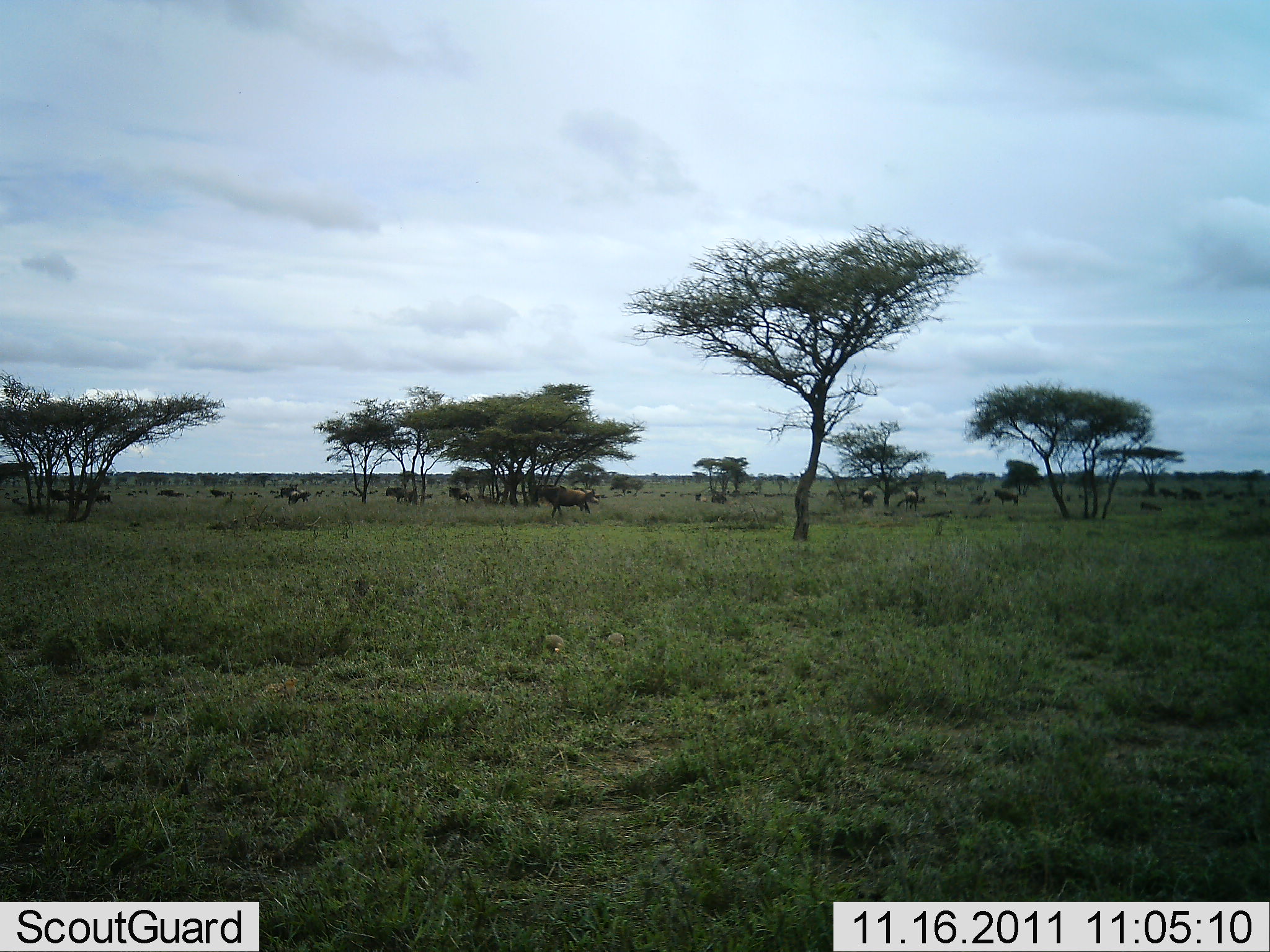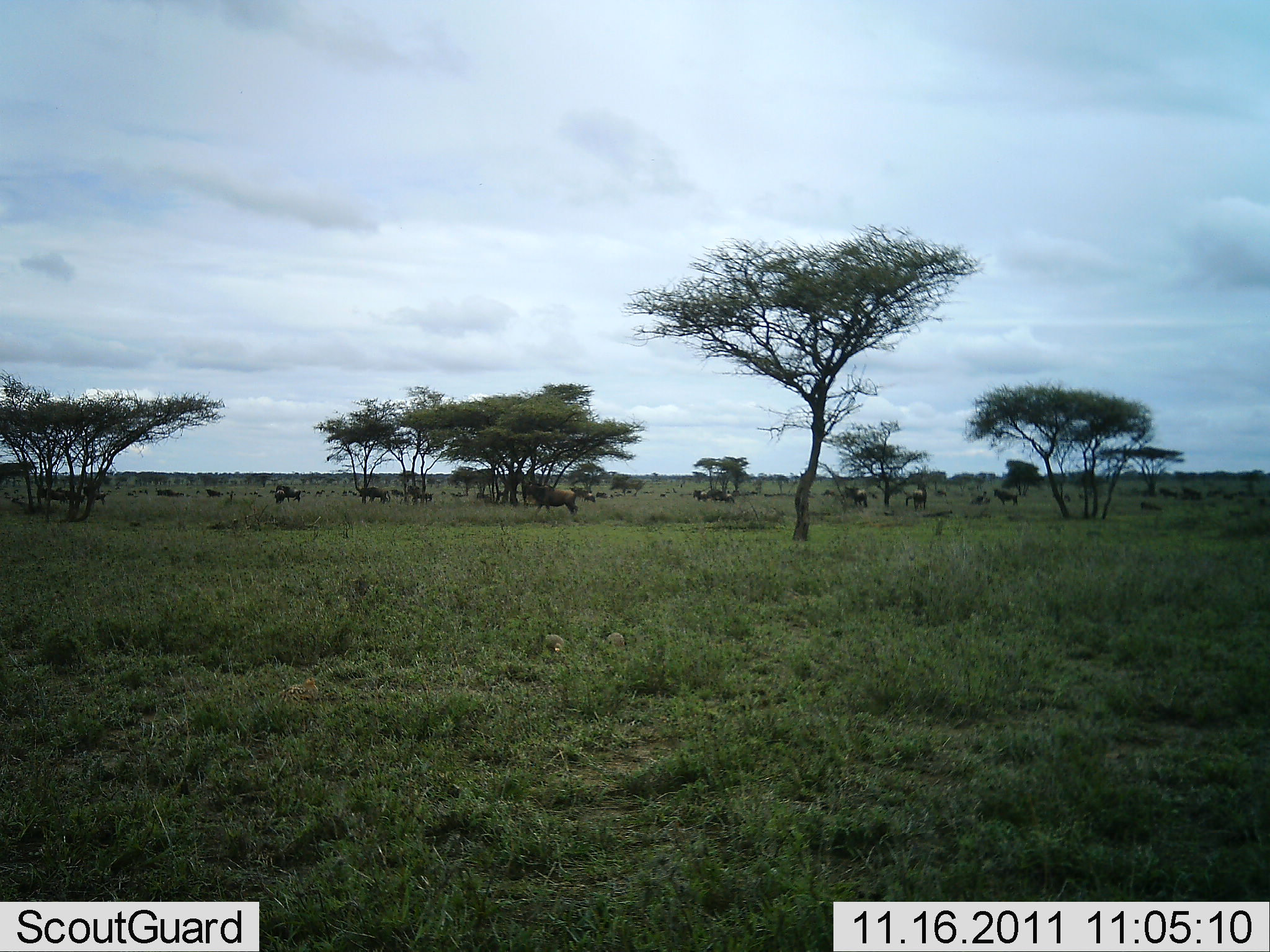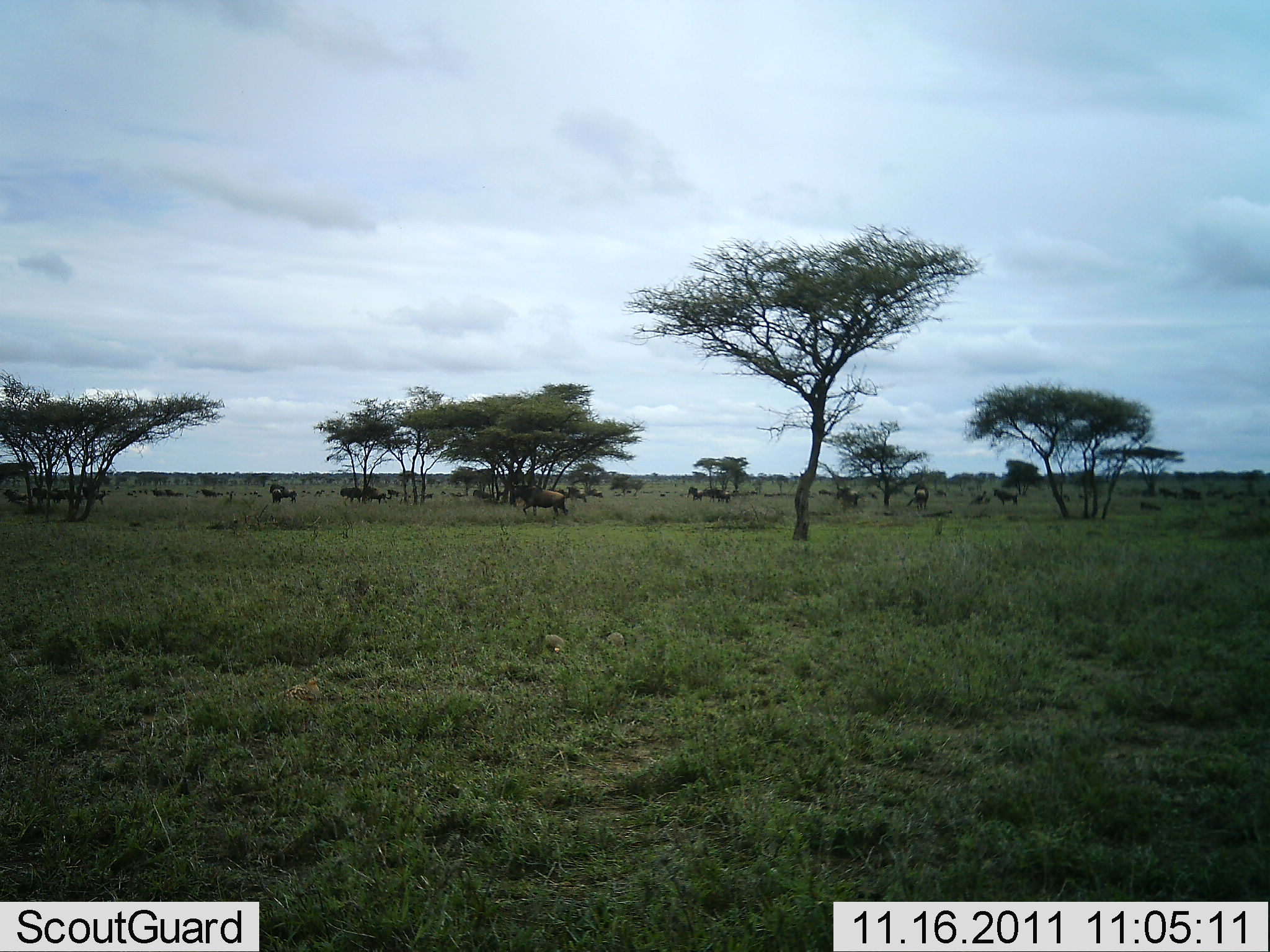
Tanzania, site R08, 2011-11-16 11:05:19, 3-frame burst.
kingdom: Animalia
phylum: Chordata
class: Mammalia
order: Artiodactyla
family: Bovidae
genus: Connochaetes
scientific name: Connochaetes taurinus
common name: blue wildebeest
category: wildebeest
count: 11-50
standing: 43%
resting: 0%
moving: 100%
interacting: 0%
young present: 0%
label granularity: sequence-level